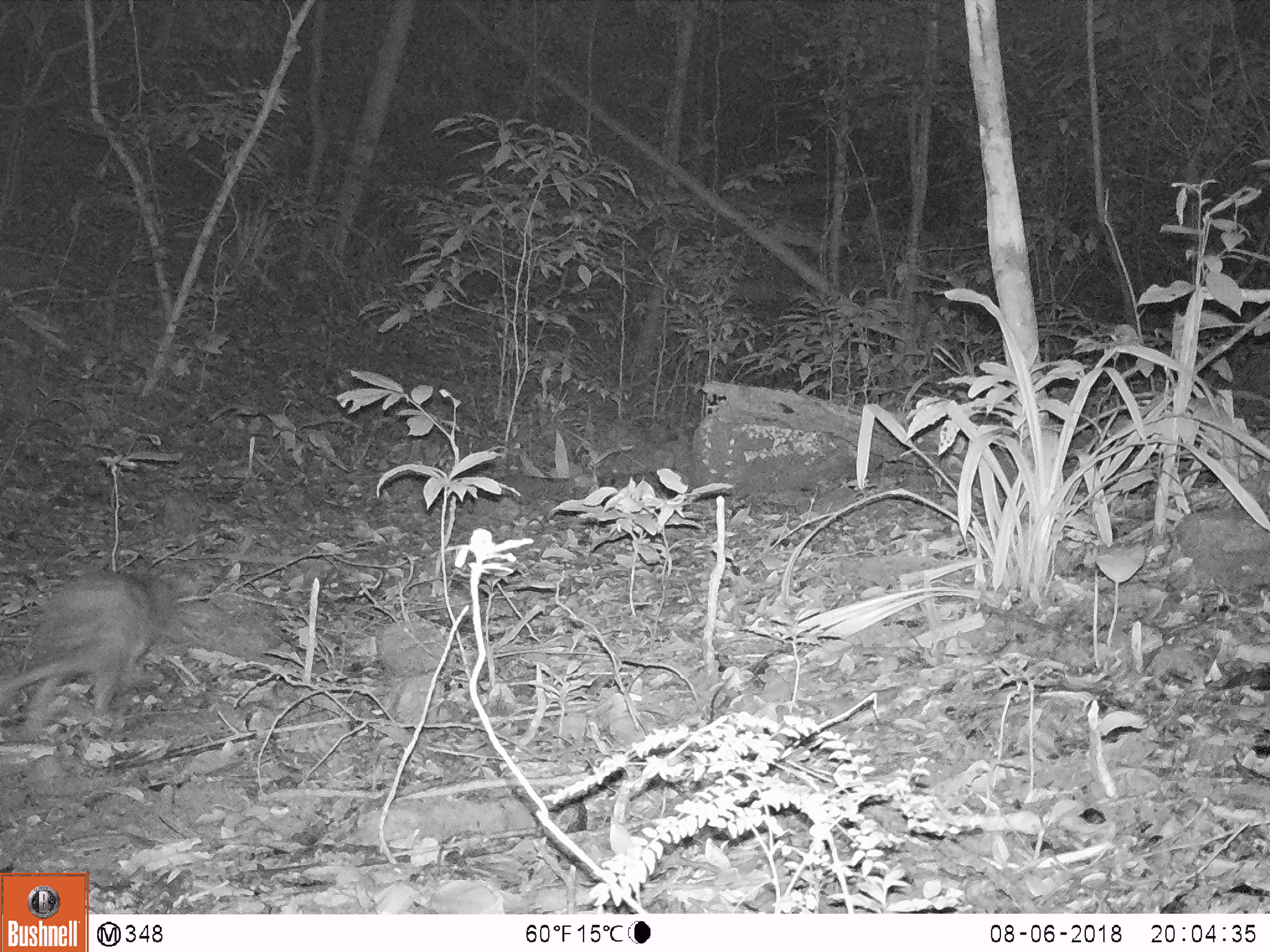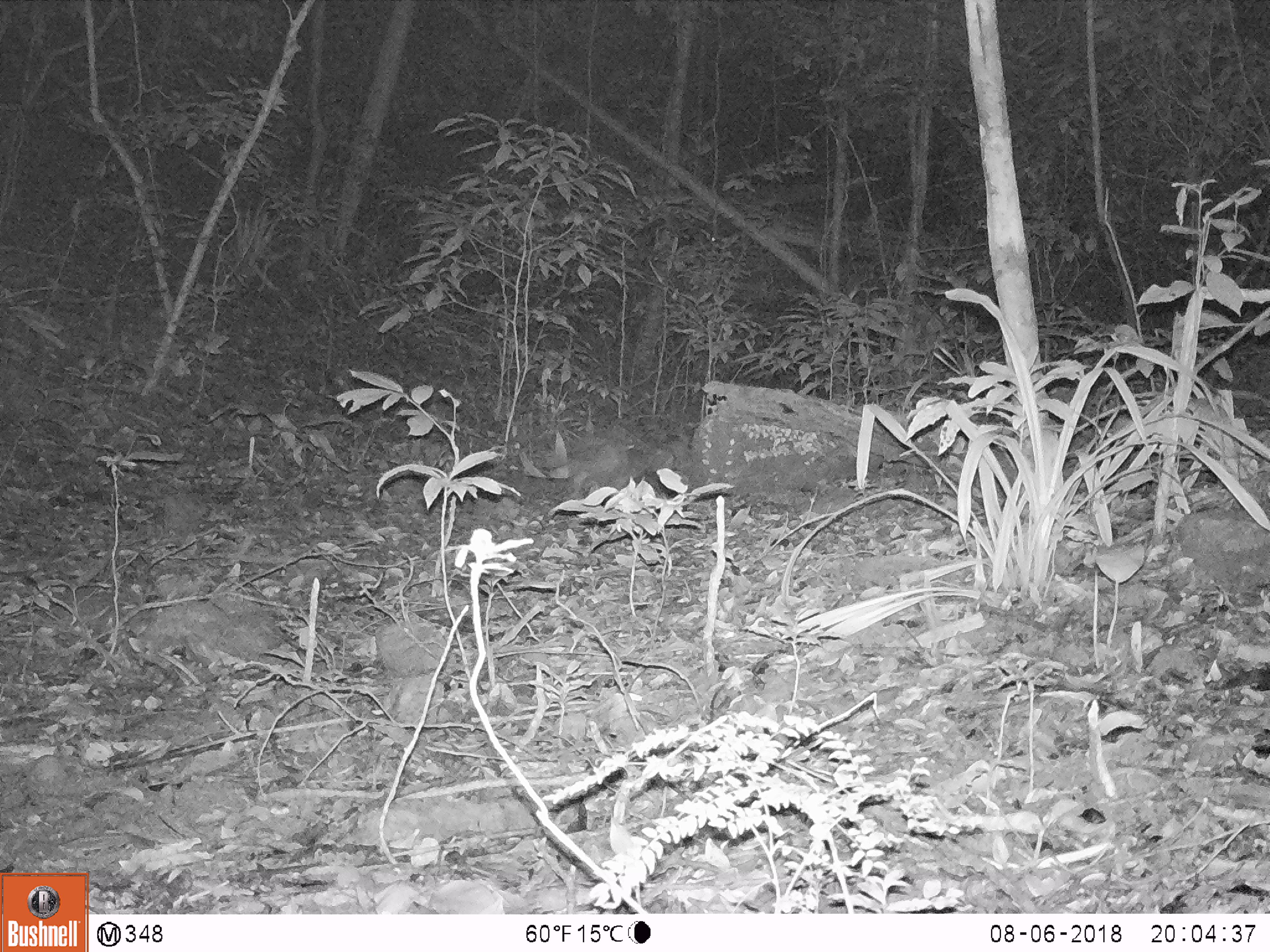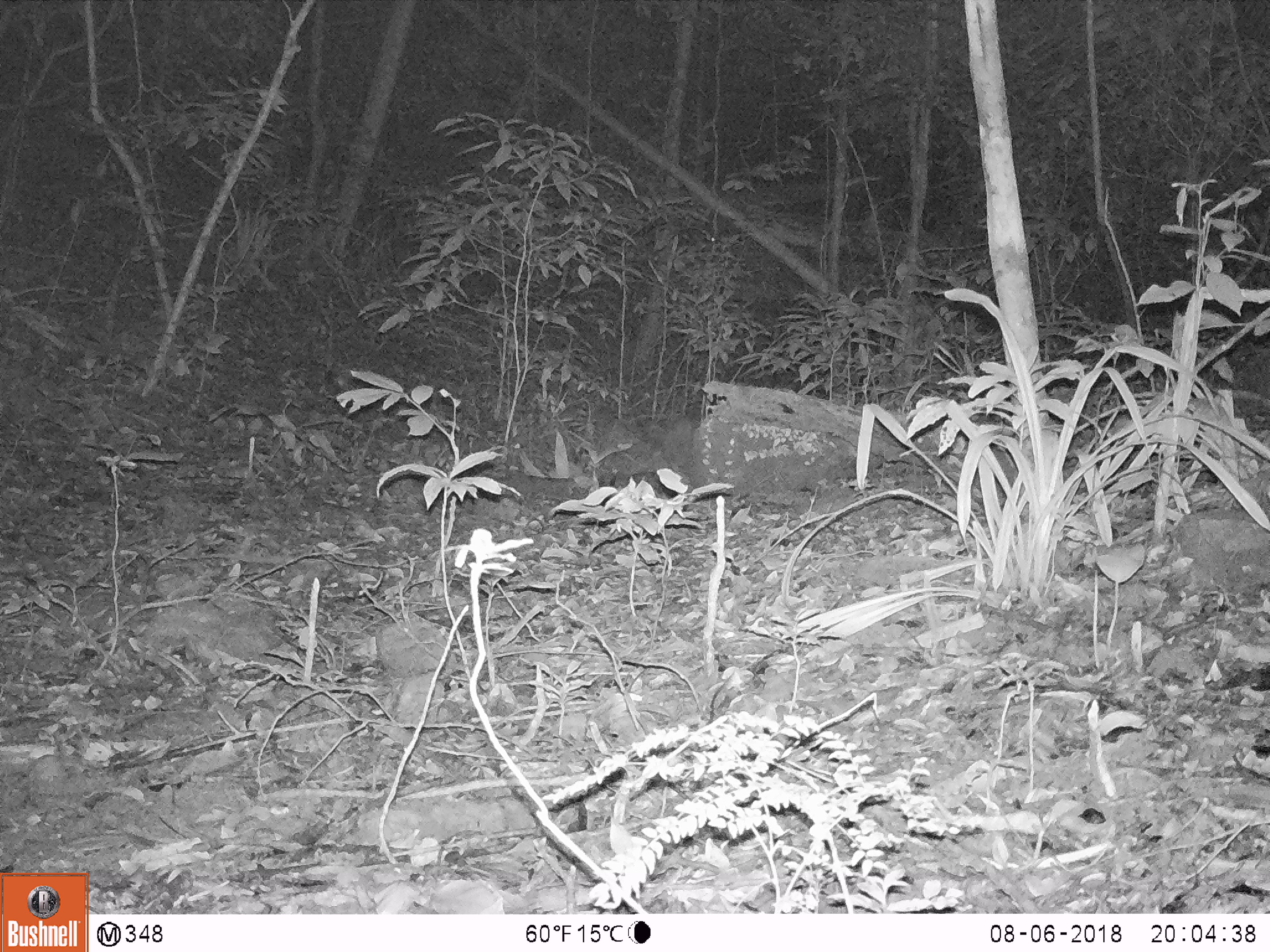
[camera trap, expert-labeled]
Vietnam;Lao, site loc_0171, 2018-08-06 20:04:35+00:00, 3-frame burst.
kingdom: Animalia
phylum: Chordata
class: Mammalia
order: Rodentia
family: Hystricidae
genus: Atherurus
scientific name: Atherurus macrourus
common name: asiatic brush-tailed porcupine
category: asiatic brush tailed porcupine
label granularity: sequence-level